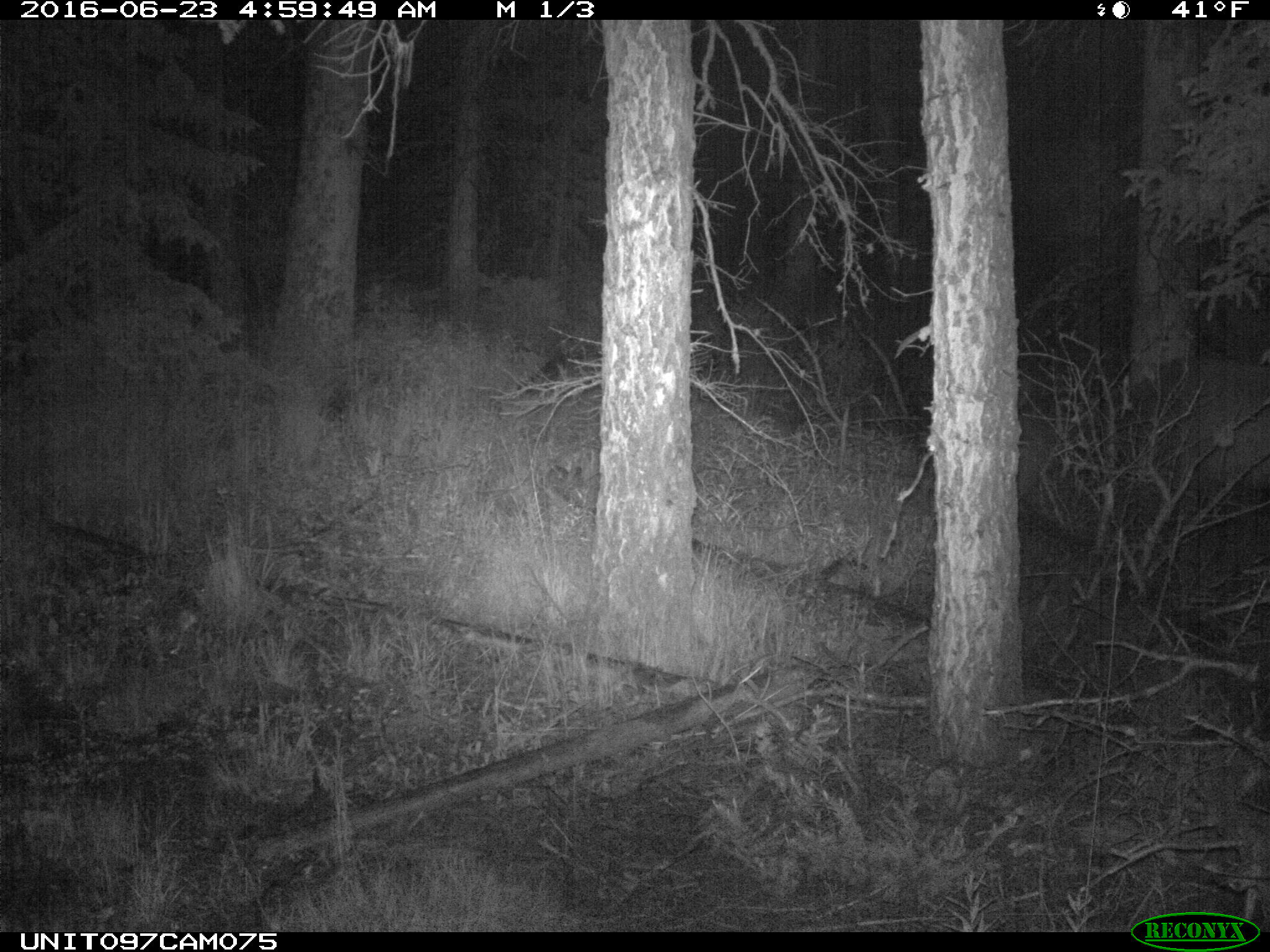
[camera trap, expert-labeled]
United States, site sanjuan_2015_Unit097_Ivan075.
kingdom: Animalia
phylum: Chordata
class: Mammalia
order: Artiodactyla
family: Cervidae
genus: Cervus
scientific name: Cervus elaphus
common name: red deer